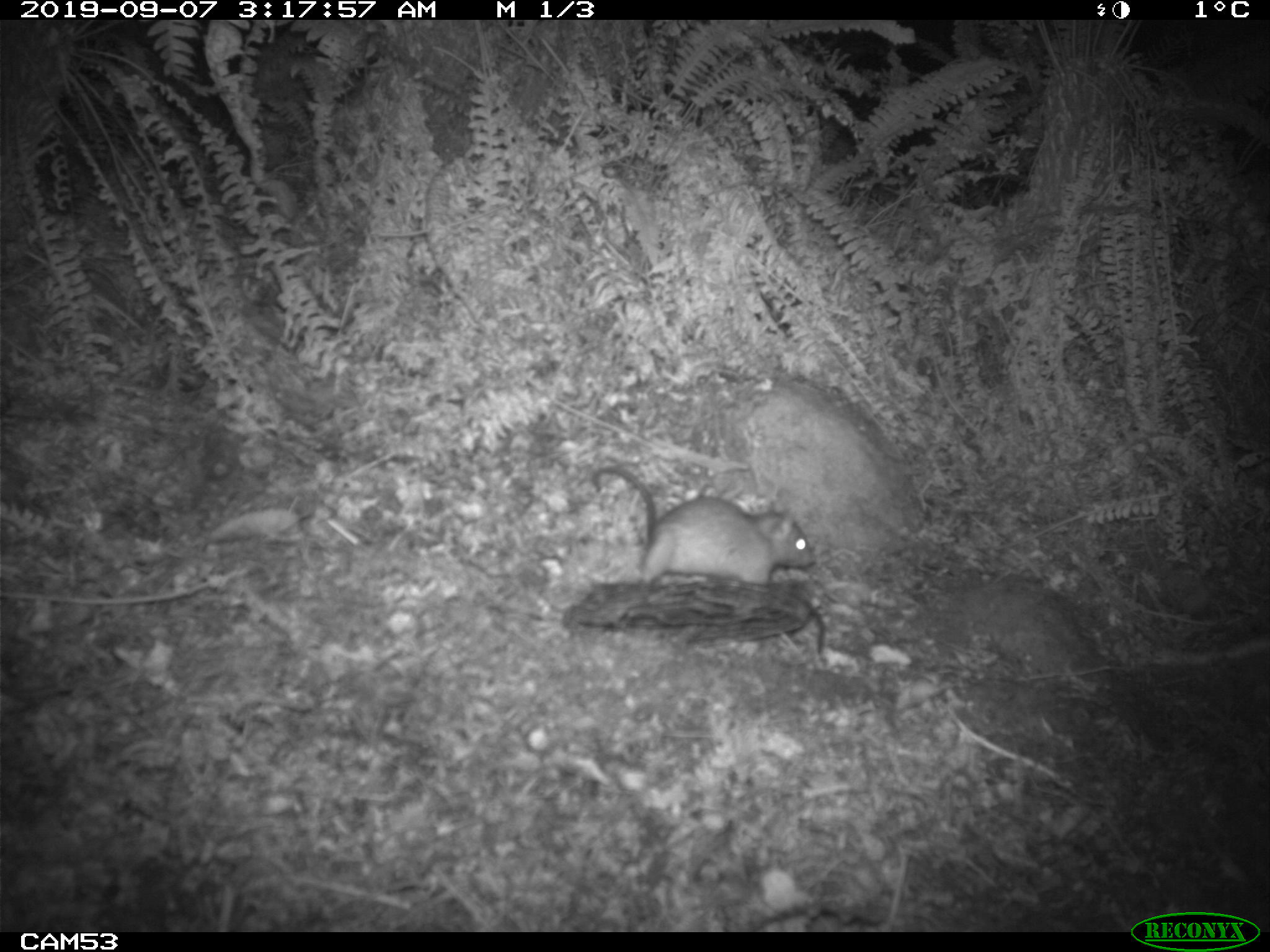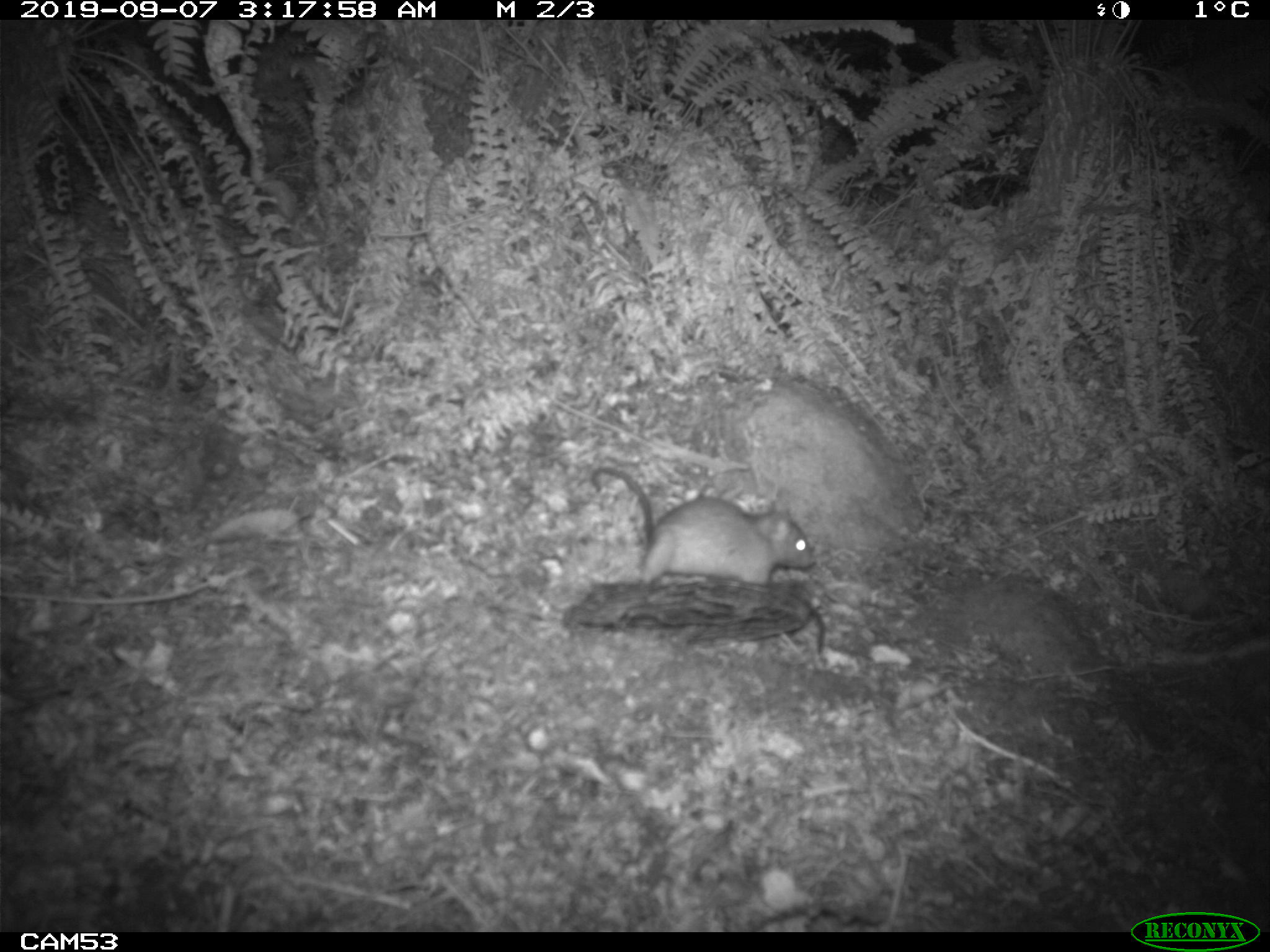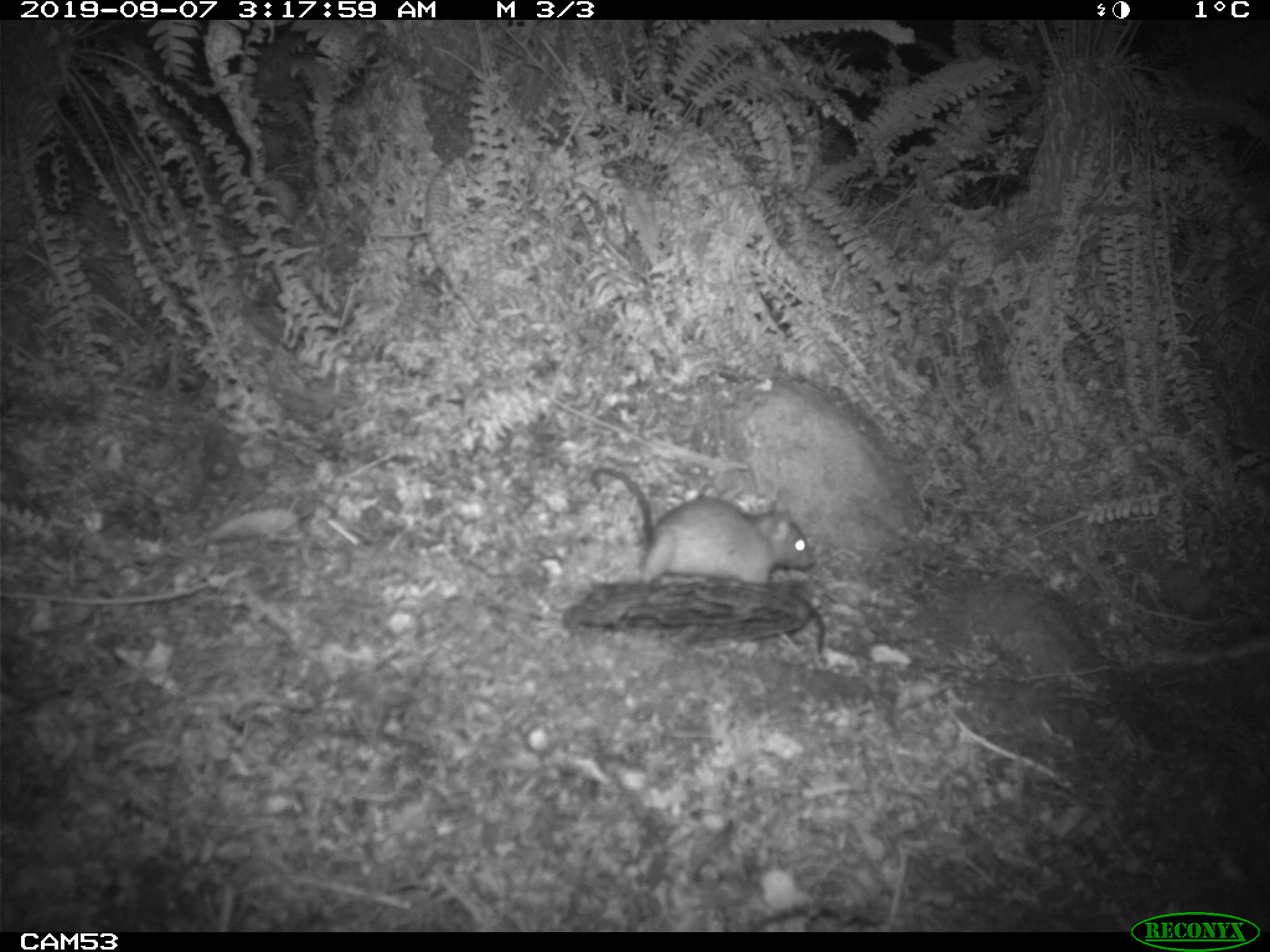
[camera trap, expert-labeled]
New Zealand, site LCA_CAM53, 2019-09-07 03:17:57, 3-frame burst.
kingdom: Animalia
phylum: Chordata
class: Mammalia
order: Rodentia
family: Muridae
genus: Rattus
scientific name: Rattus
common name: rat